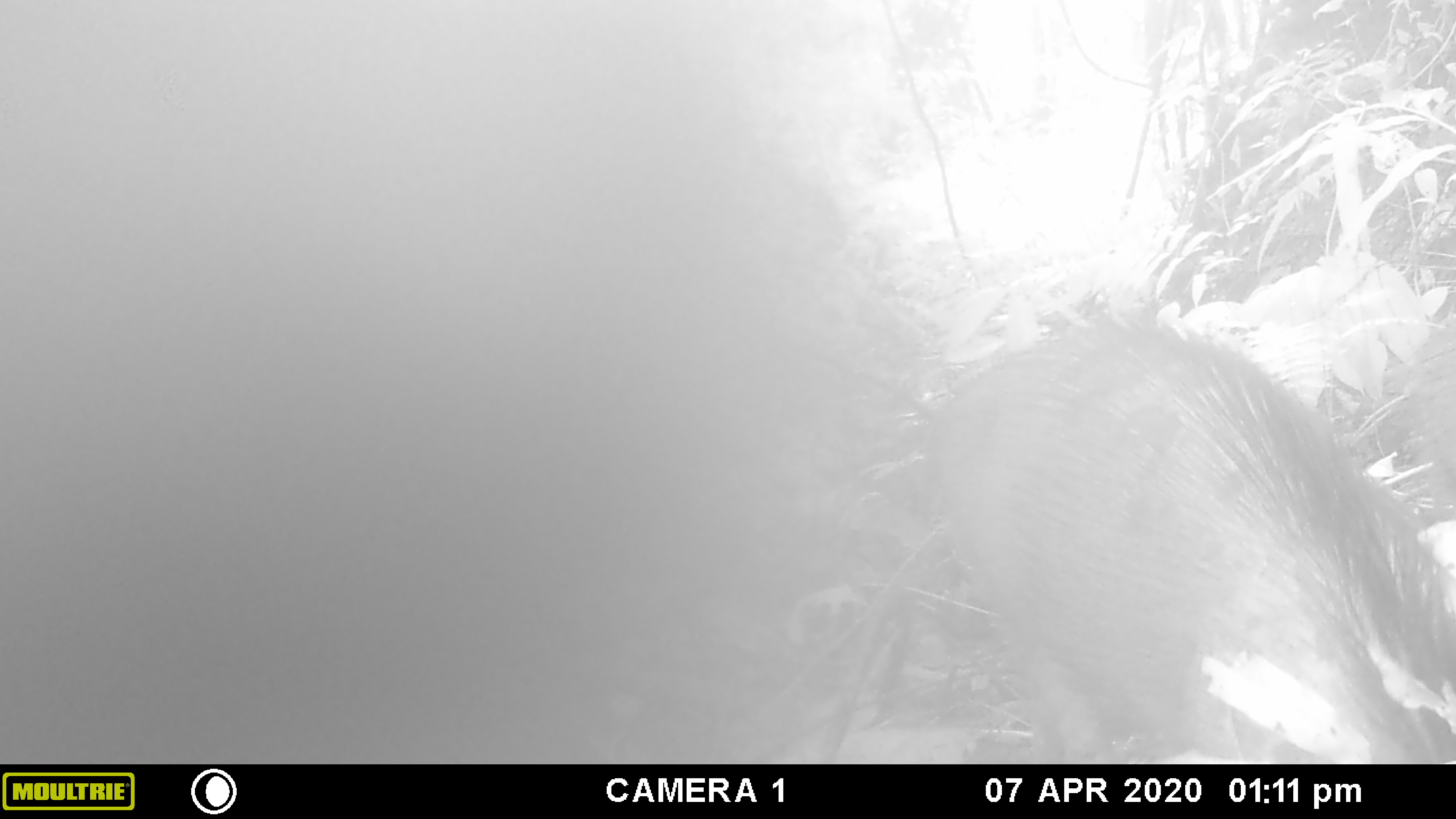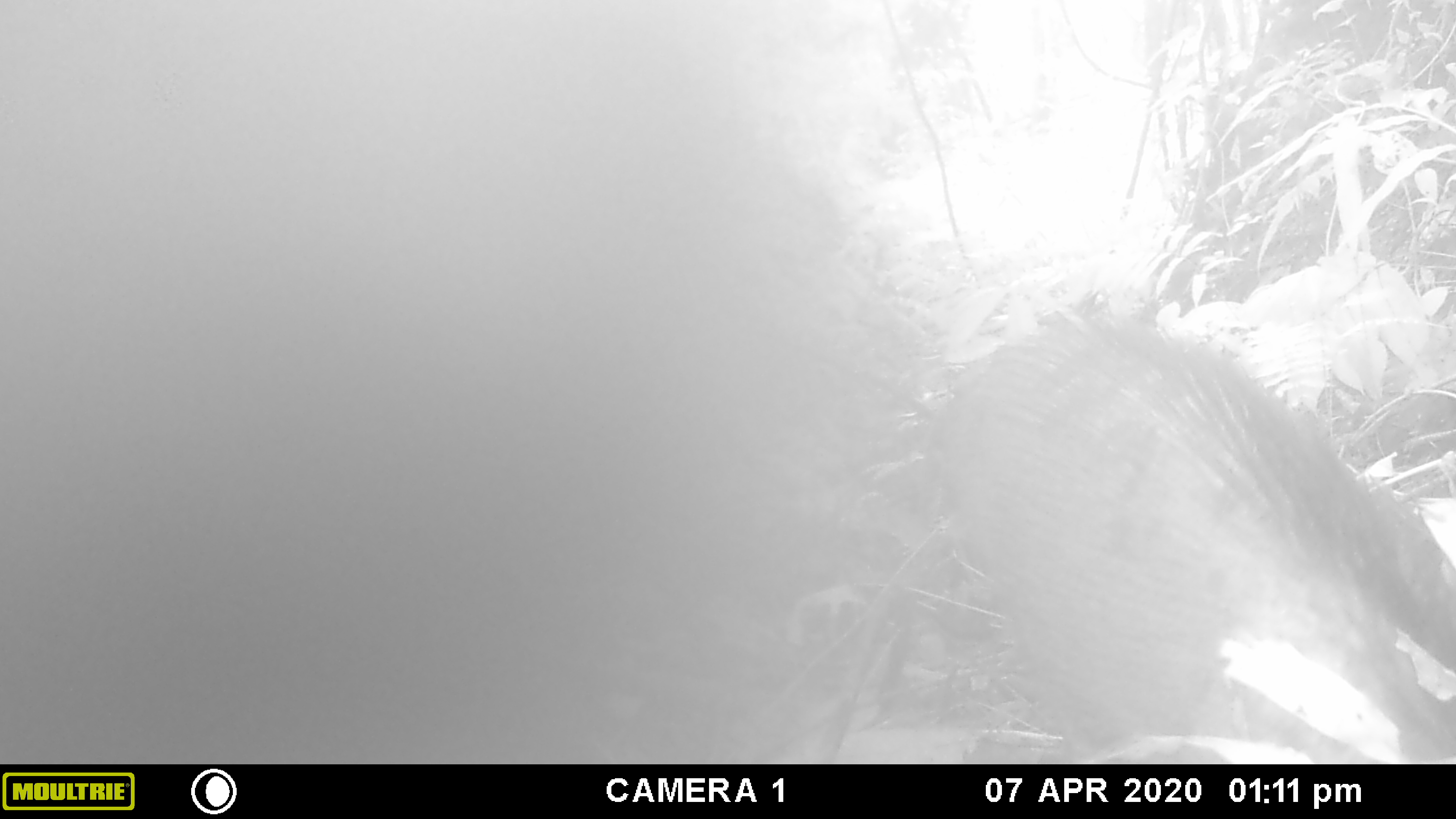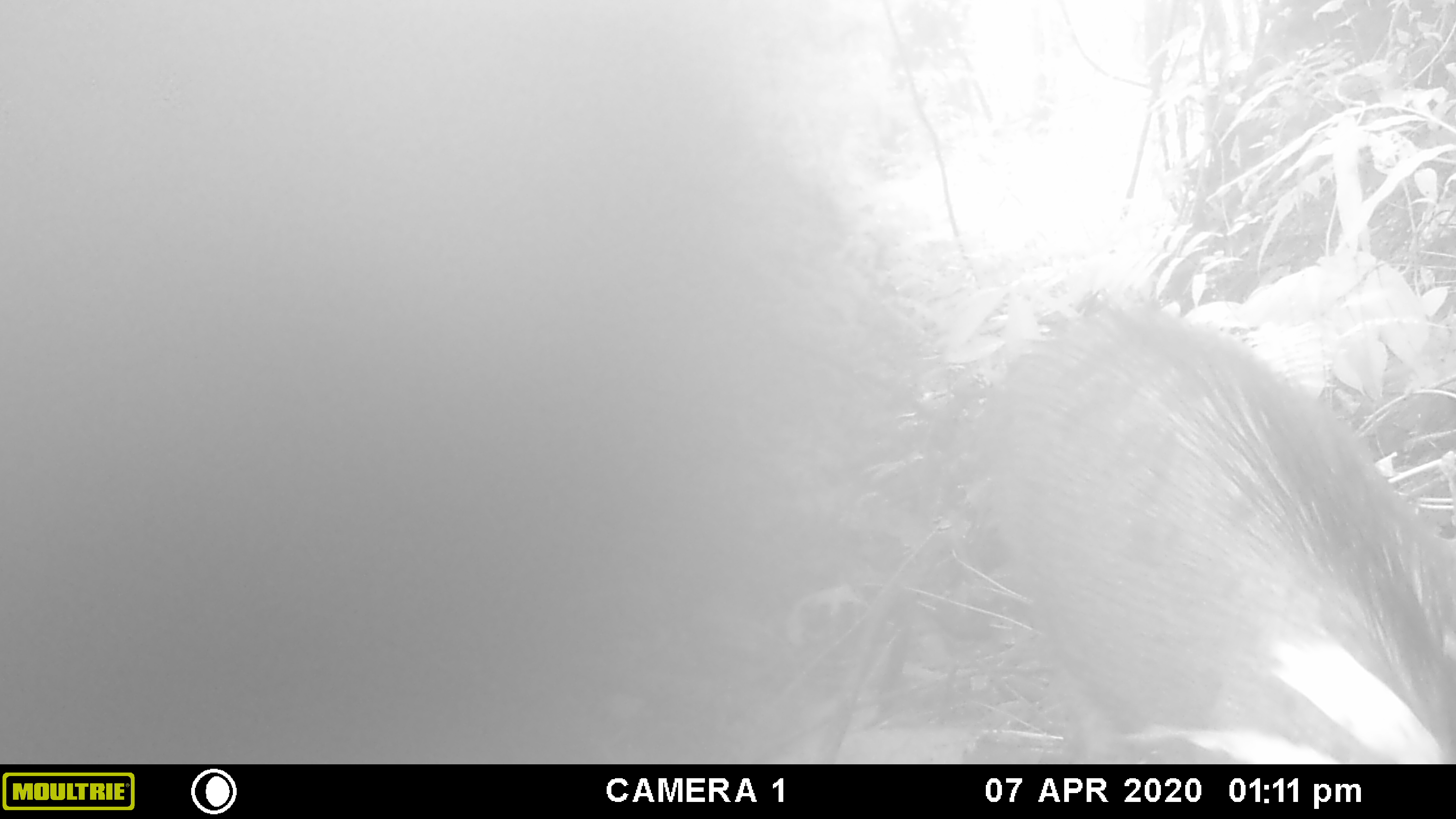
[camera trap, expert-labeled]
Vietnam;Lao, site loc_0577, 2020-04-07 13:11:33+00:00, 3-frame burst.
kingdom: Animalia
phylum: Chordata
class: Mammalia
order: Artiodactyla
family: Suidae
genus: Sus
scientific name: Sus scrofa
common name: eurasian wild pig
Eurasian wild pig (Sus scrofa). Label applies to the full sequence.